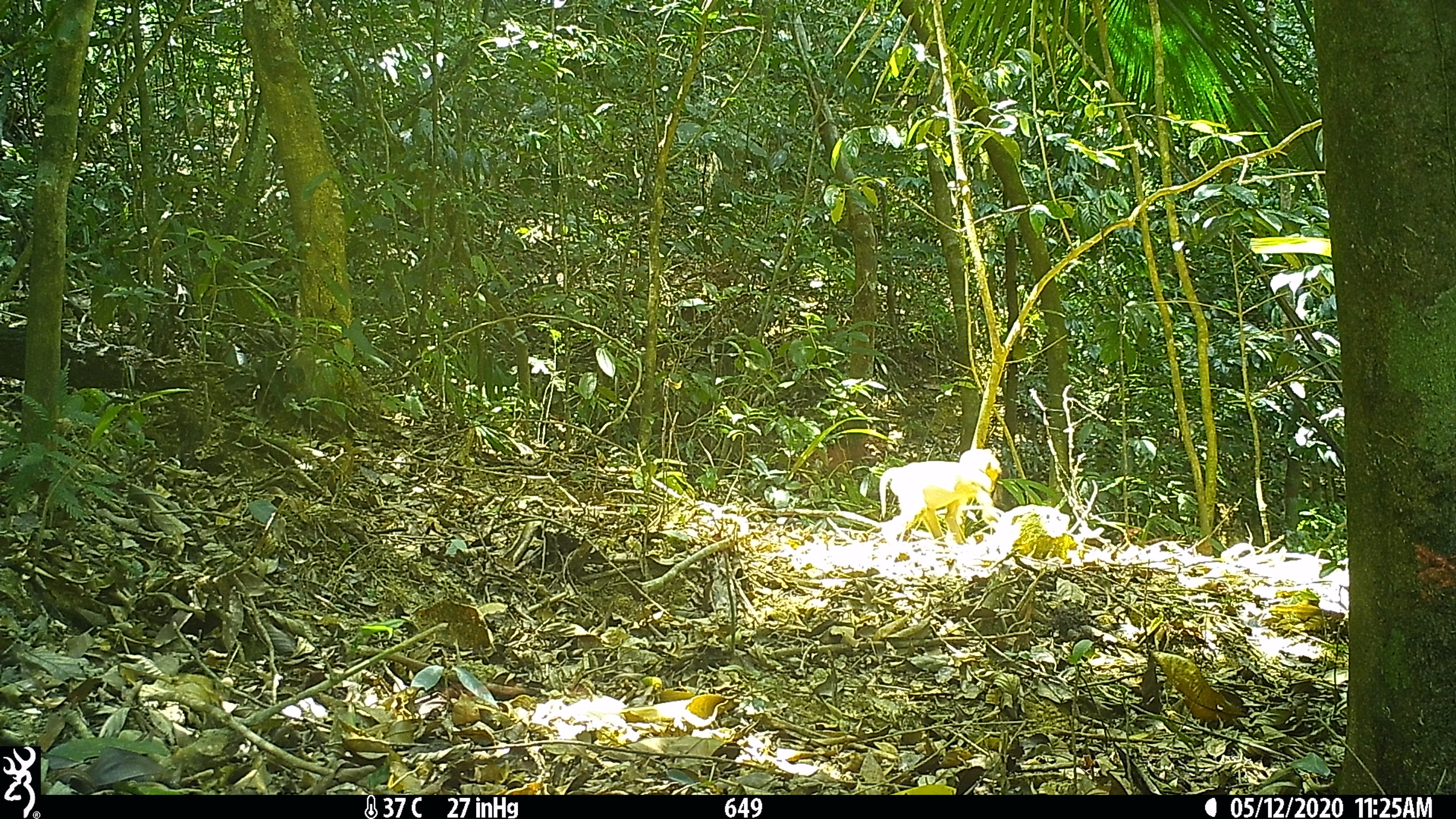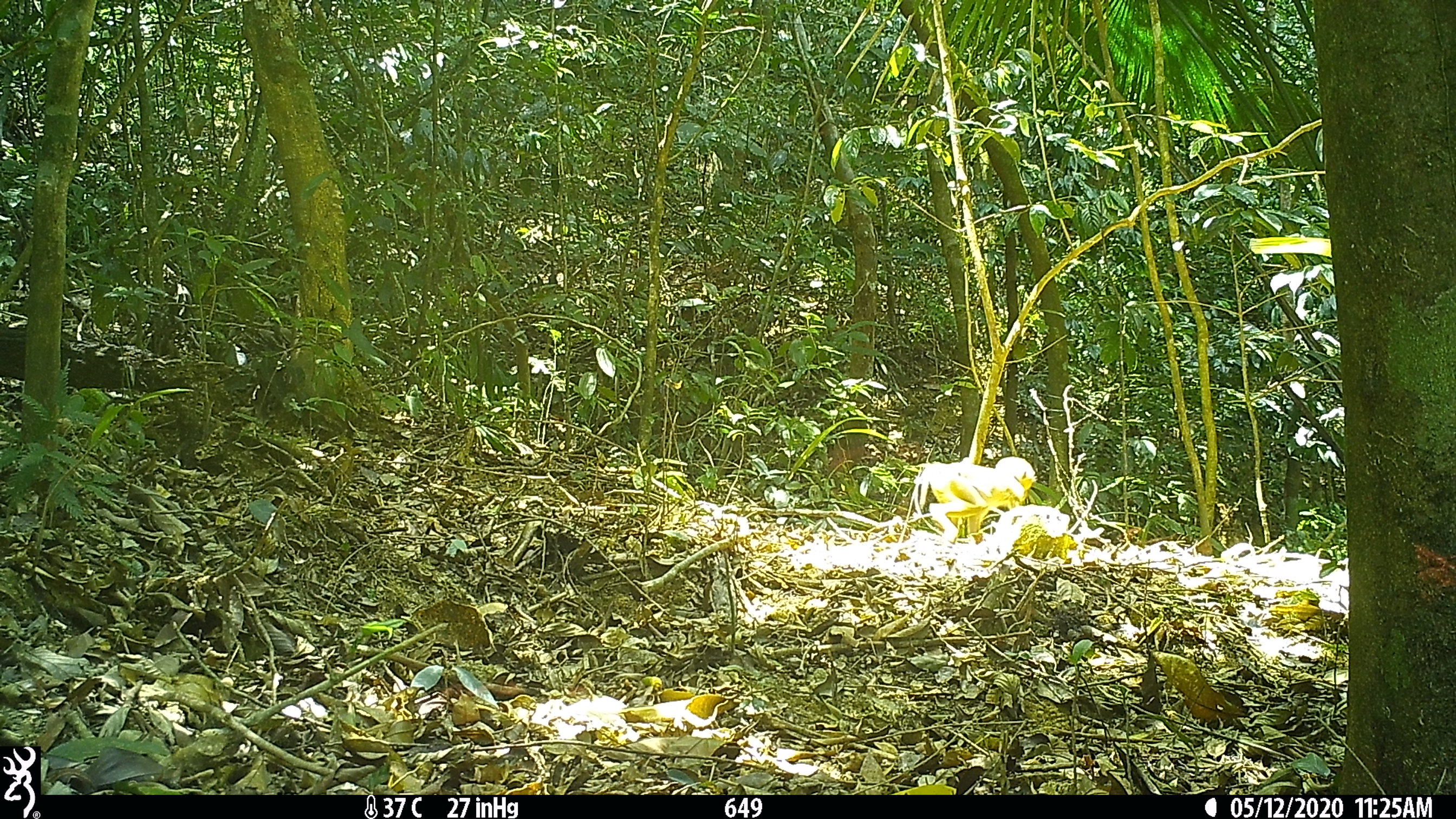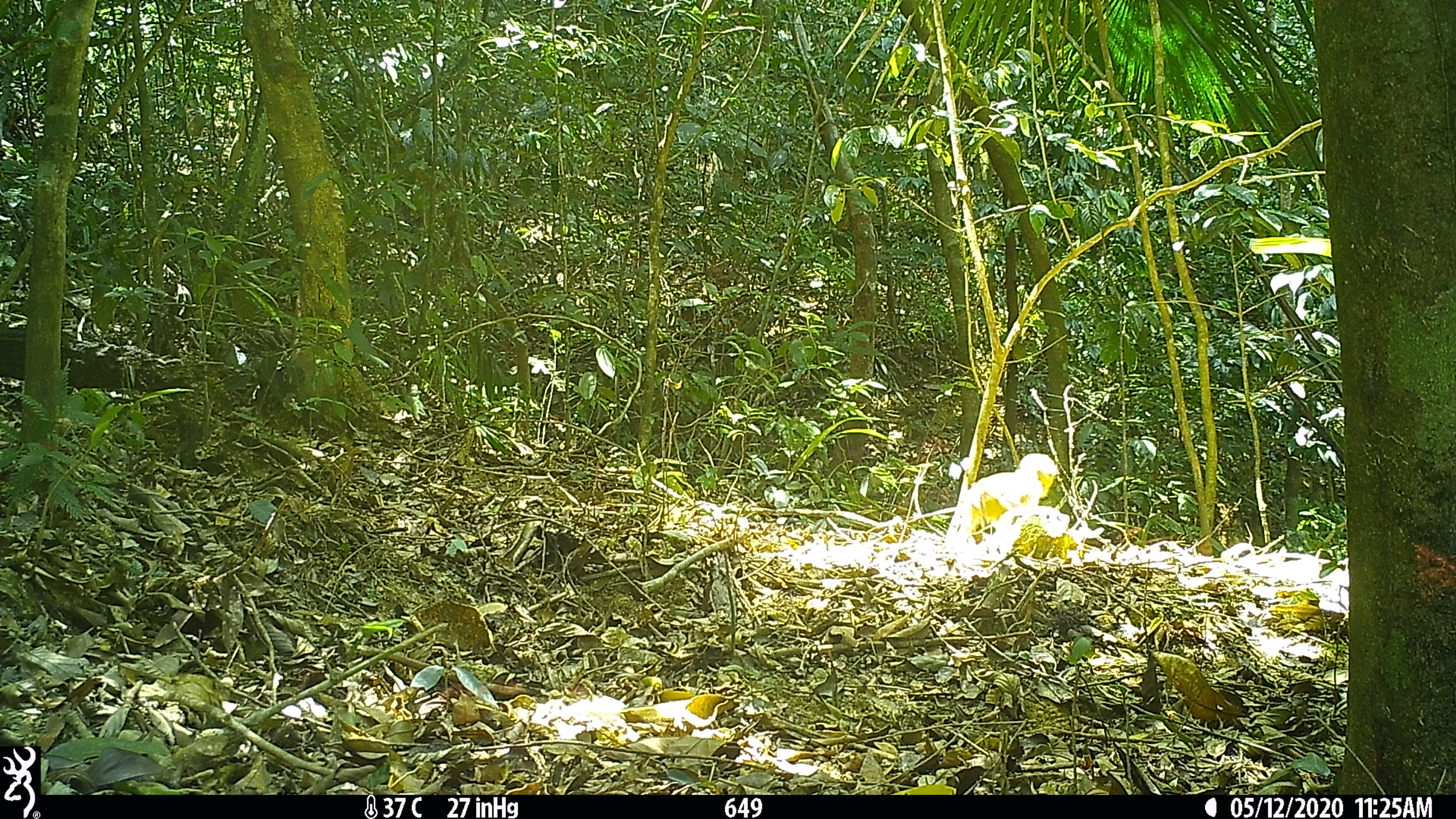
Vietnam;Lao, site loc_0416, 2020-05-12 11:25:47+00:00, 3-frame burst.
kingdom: Animalia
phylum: Chordata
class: Mammalia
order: Primates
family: Cercopithecidae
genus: Macaca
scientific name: Macaca nemestrina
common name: pig-tailed macaque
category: pig tailed macaque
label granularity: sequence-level